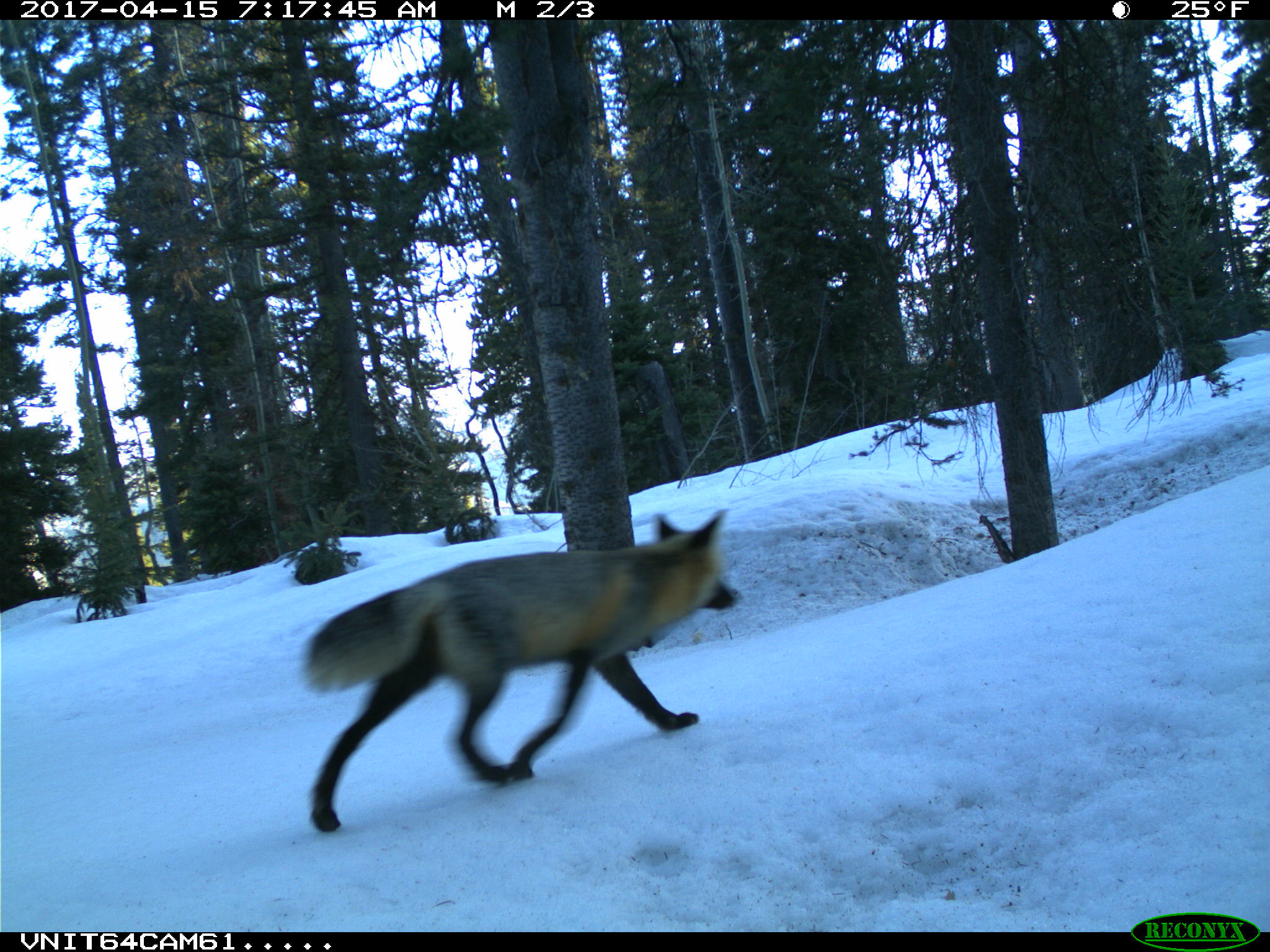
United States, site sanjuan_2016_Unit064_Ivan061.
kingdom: Animalia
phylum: Chordata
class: Mammalia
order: Carnivora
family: Canidae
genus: Vulpes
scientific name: Vulpes vulpes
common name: red fox